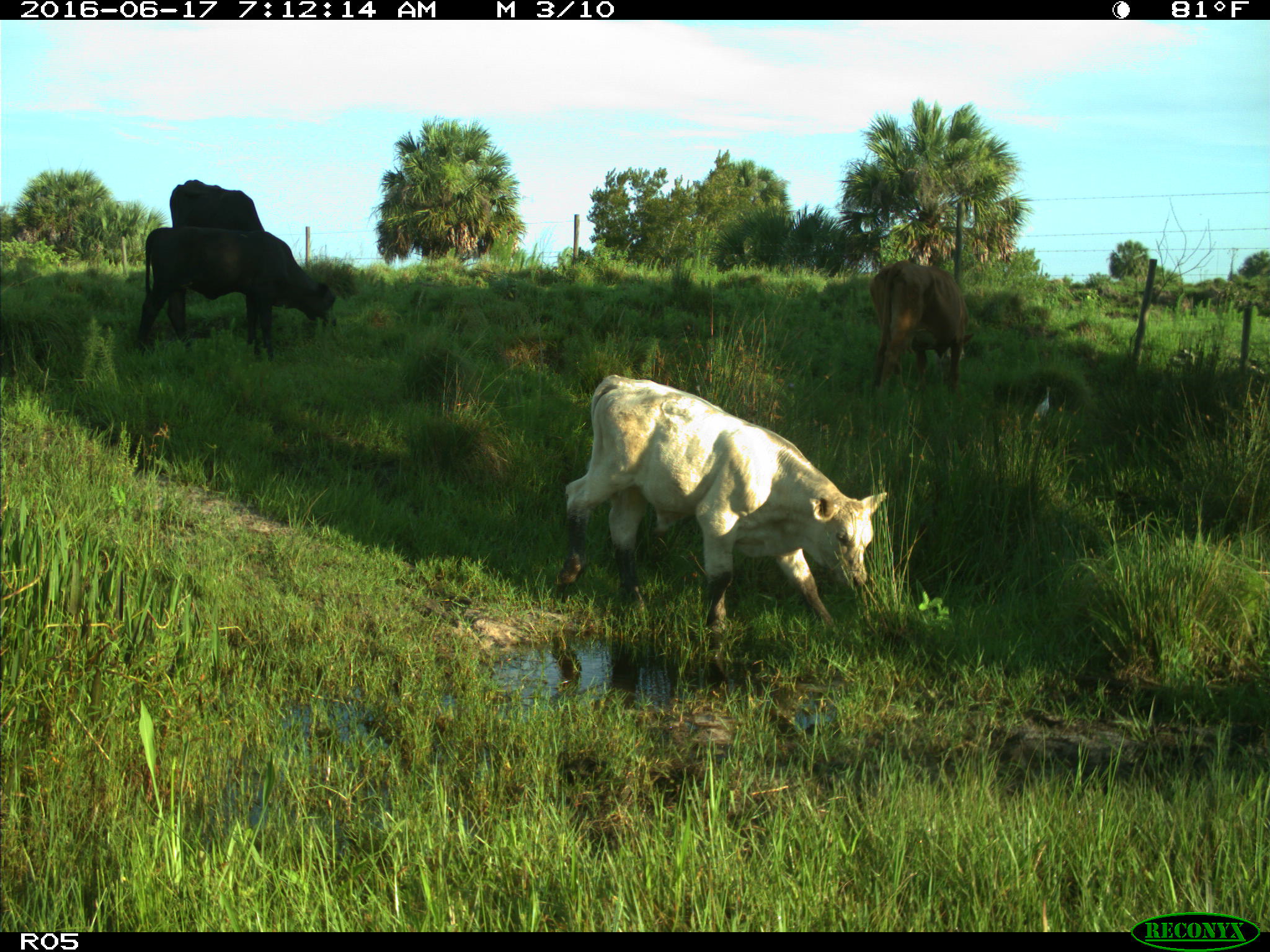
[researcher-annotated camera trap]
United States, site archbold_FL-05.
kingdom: Animalia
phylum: Chordata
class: Mammalia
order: Artiodactyla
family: Bovidae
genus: Bos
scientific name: Bos taurus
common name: domestic cow